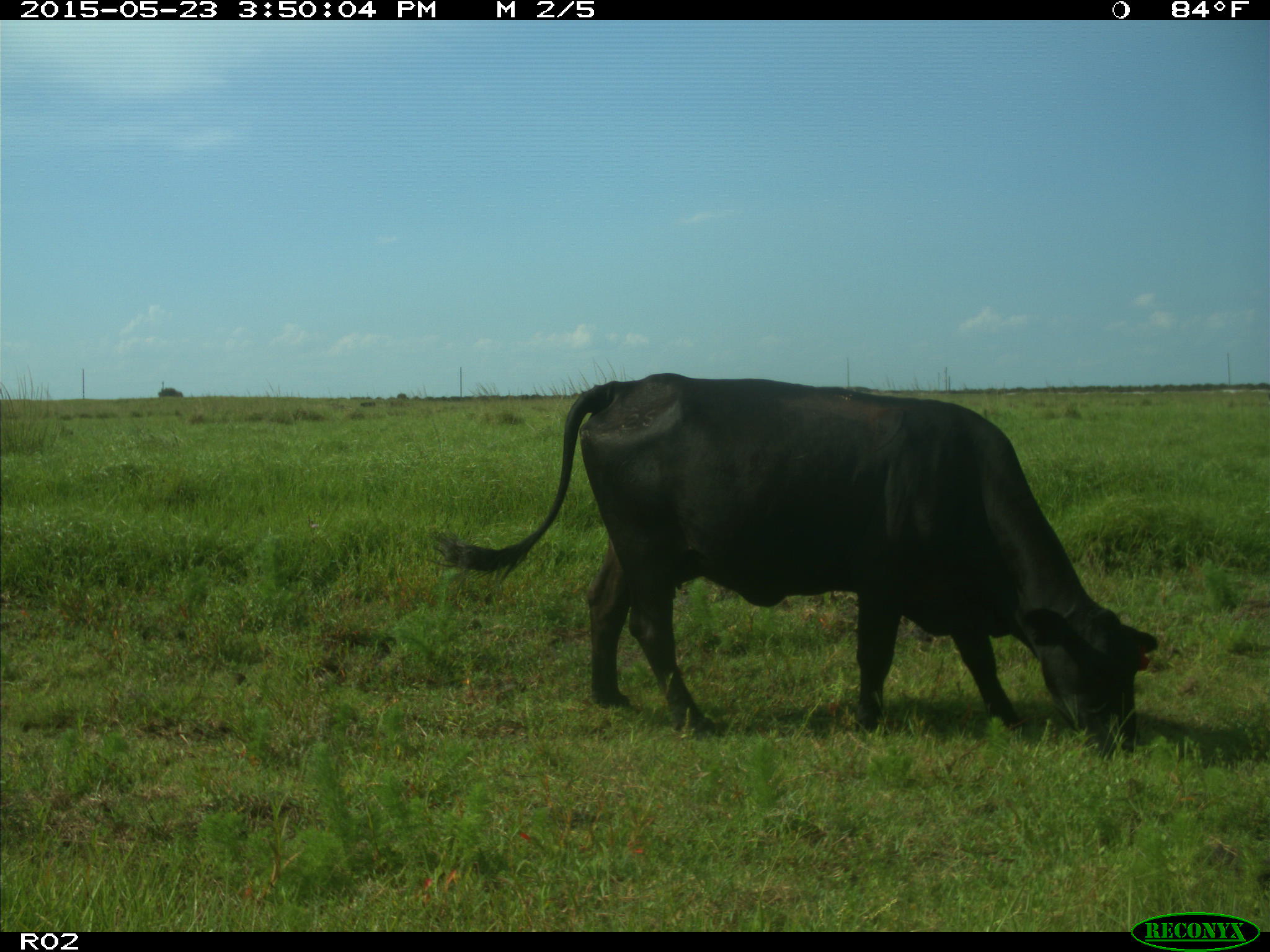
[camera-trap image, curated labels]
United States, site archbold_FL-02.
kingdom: Animalia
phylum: Chordata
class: Mammalia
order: Artiodactyla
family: Bovidae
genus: Bos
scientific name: Bos taurus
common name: domestic cow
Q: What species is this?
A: Bos taurus (domestic cow).